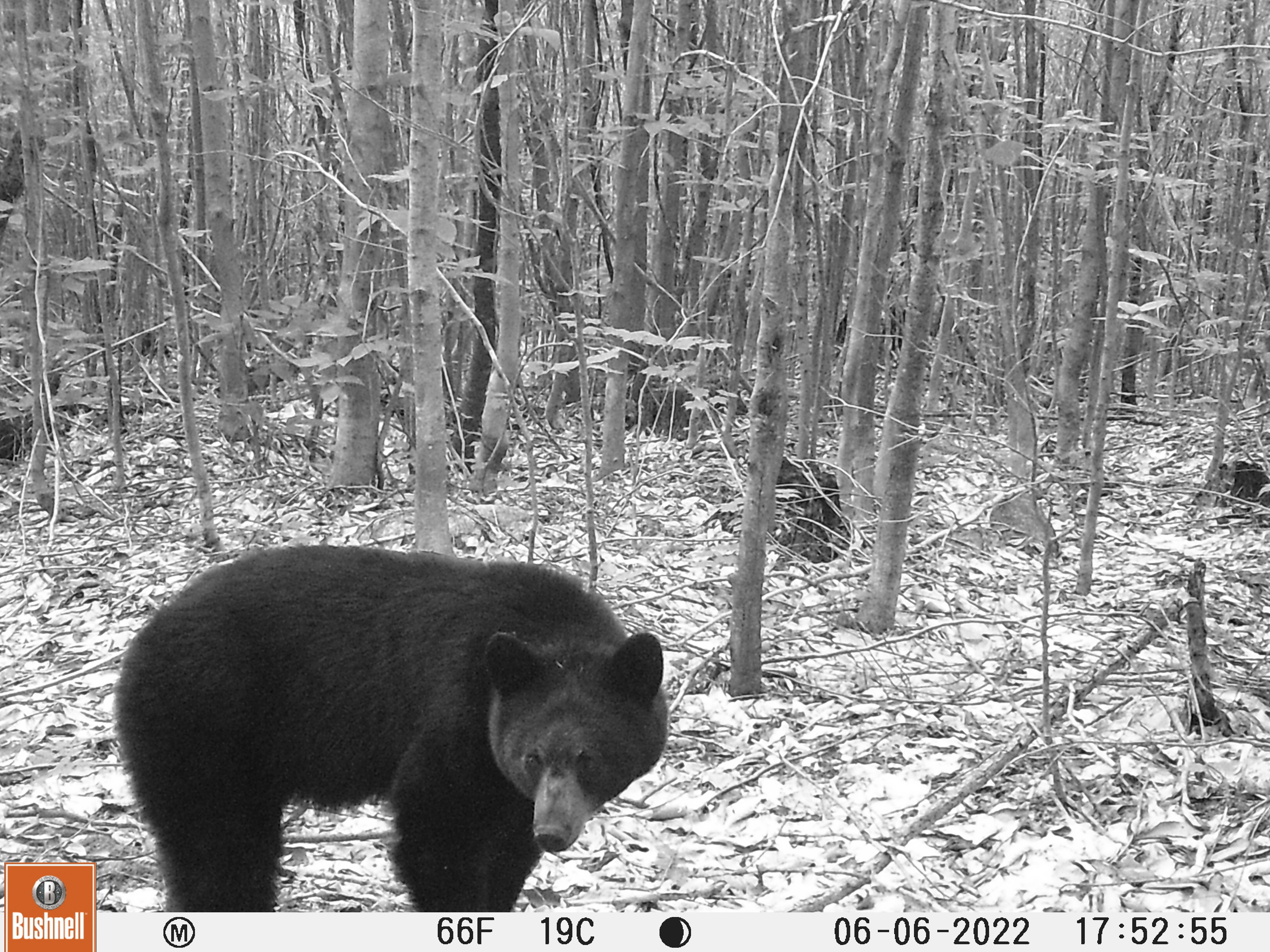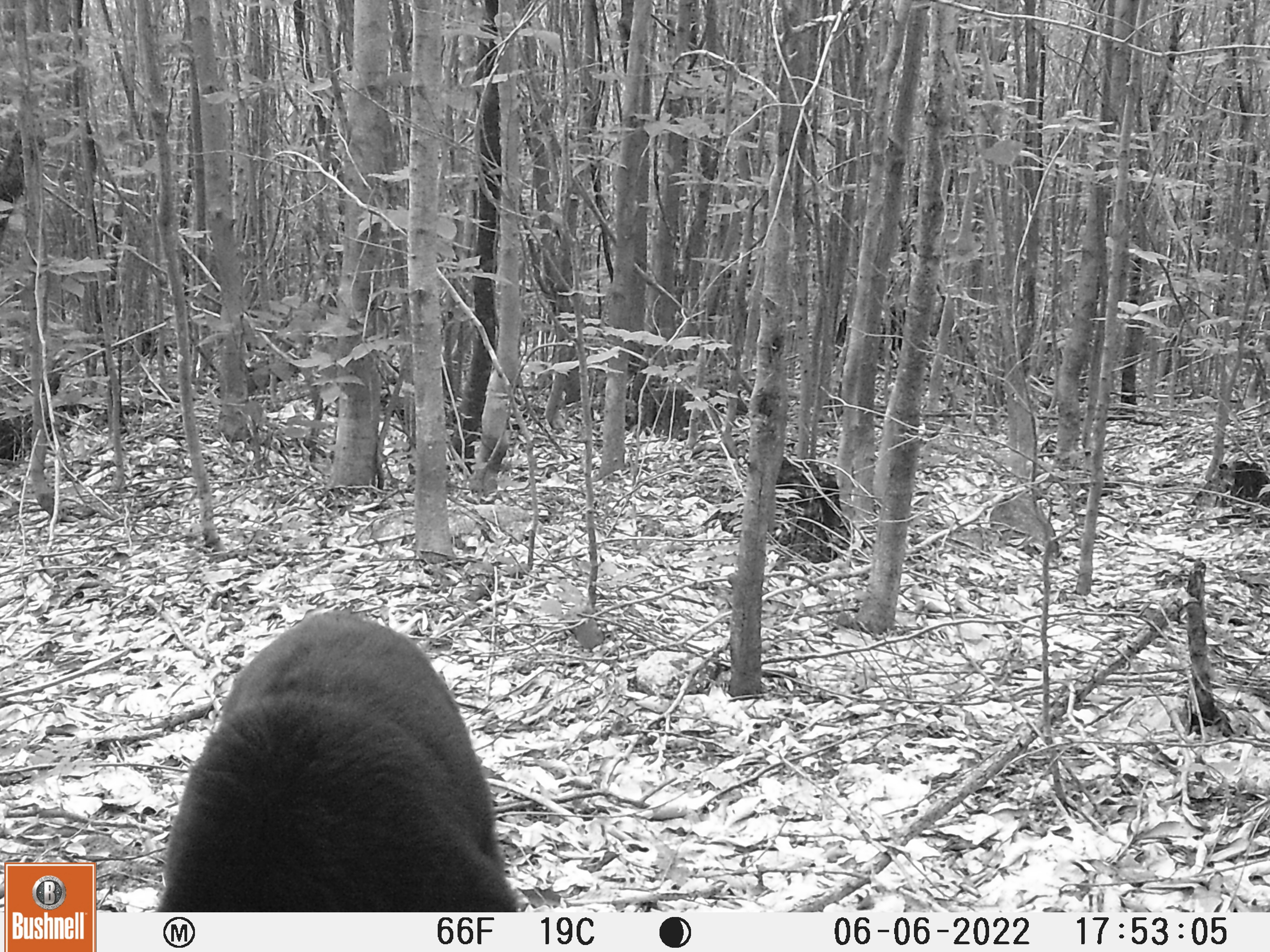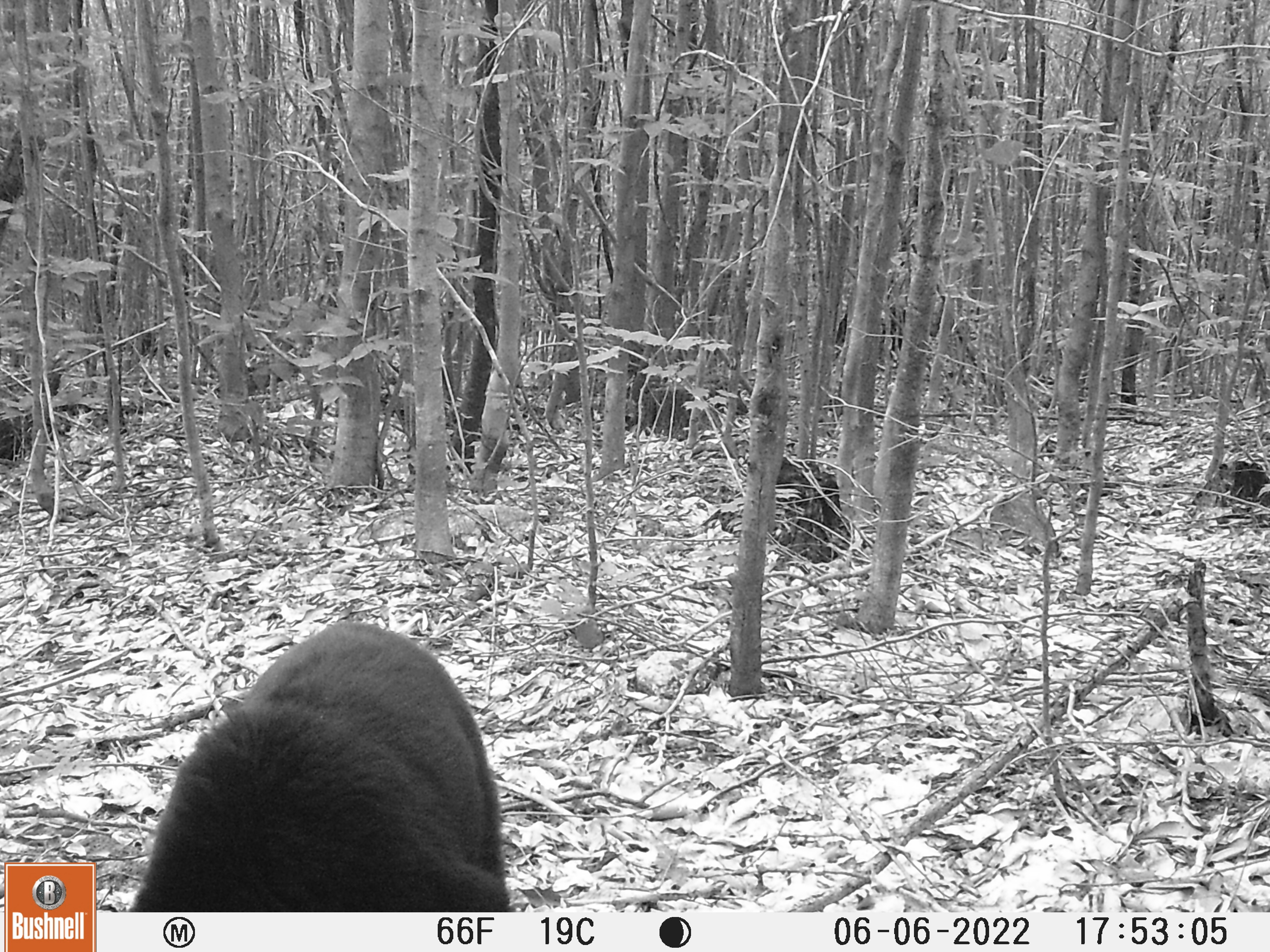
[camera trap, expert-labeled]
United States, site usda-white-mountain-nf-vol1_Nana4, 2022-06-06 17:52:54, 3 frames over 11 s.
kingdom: Animalia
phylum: Chordata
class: Mammalia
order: Carnivora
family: Ursidae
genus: Ursus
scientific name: Ursus americanus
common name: black bear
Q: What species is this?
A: Black bear (Ursus americanus).